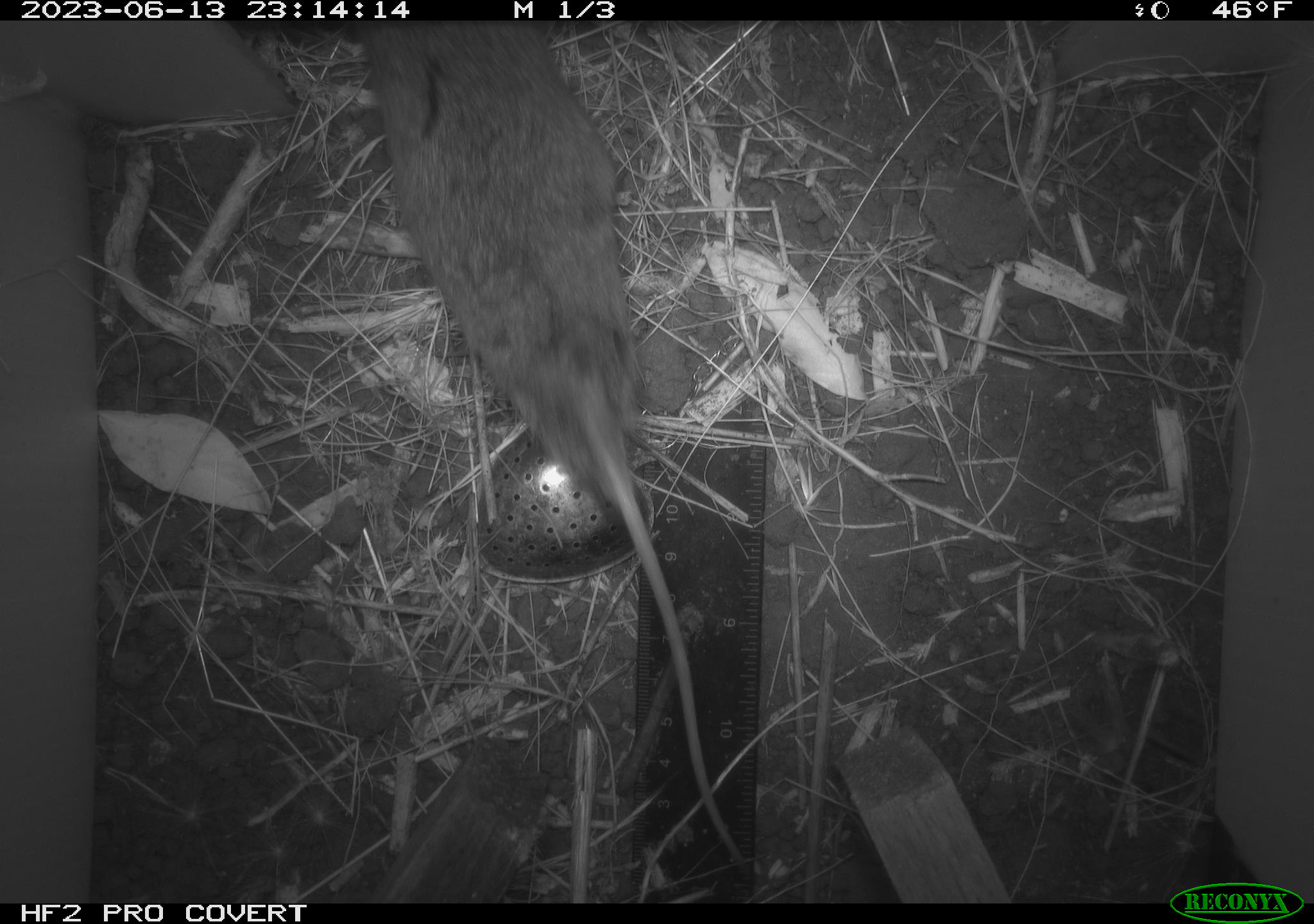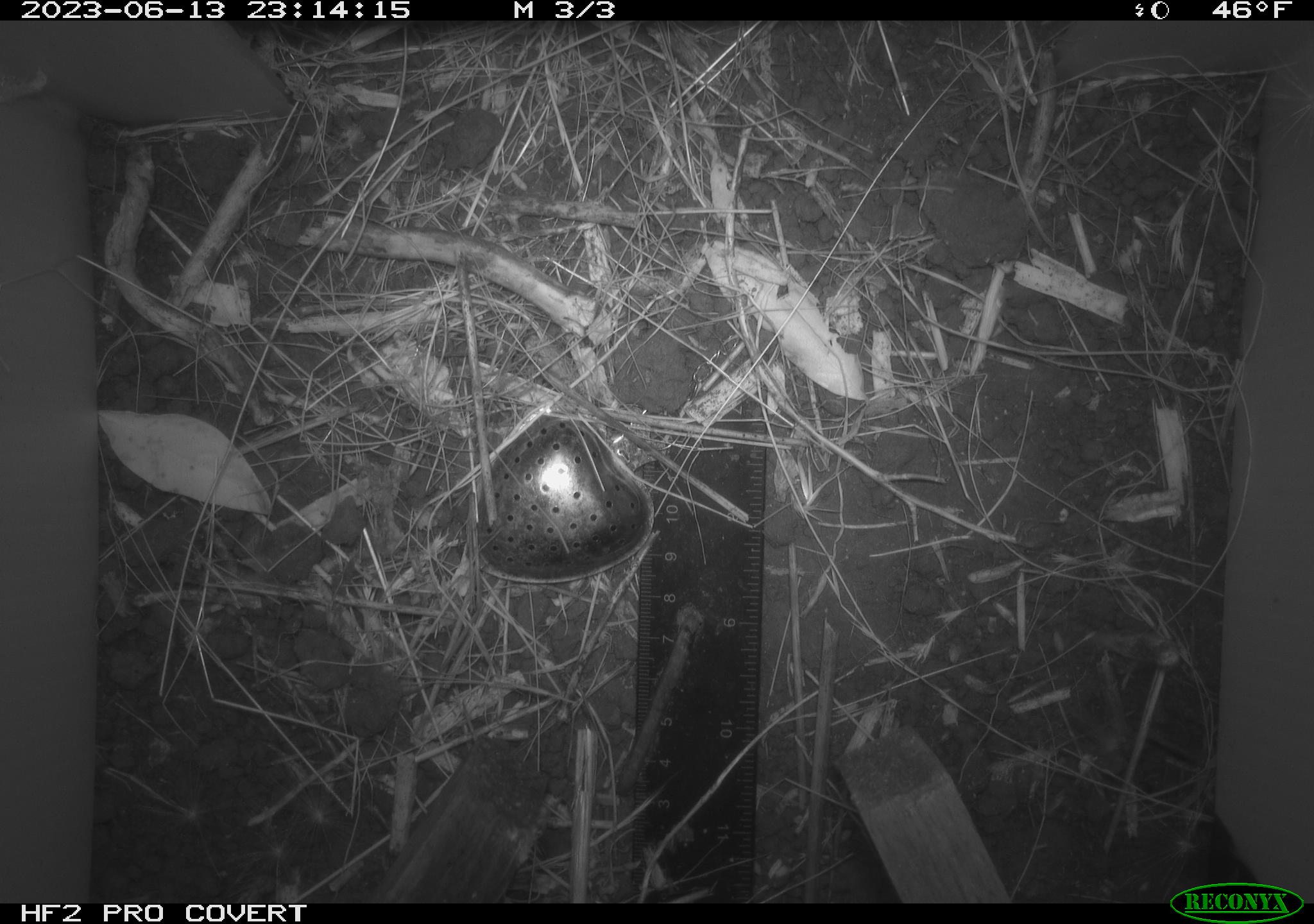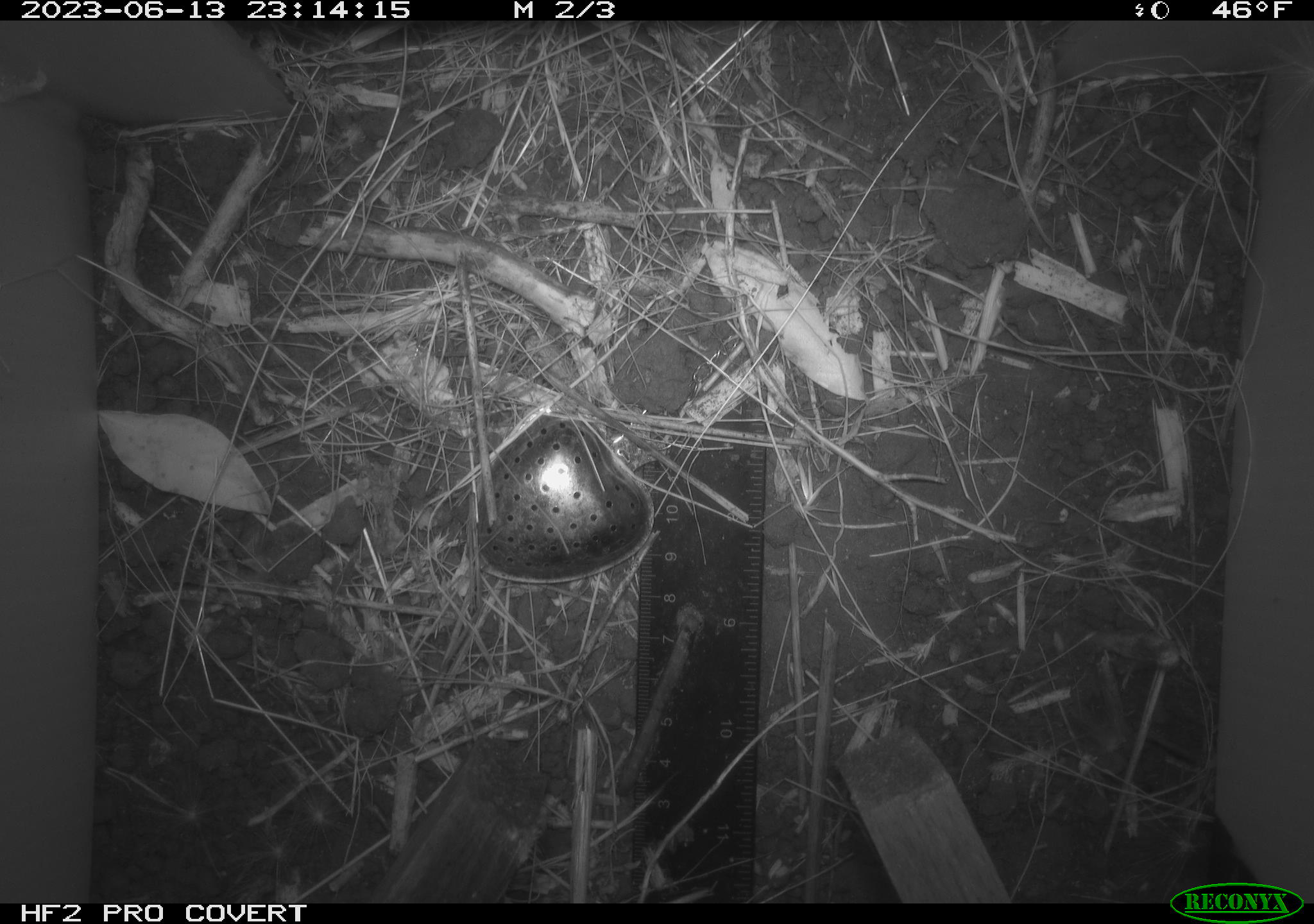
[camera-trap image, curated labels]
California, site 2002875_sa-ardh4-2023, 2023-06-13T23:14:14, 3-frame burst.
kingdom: Animalia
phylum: Chordata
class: Mammalia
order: Rodentia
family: Cricetidae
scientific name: Arvicolinae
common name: voles, lemmings, and muskrats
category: arvicolinae subfamily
Arvicolinae subfamily (voles, lemmings, and muskrats) (Arvicolinae).